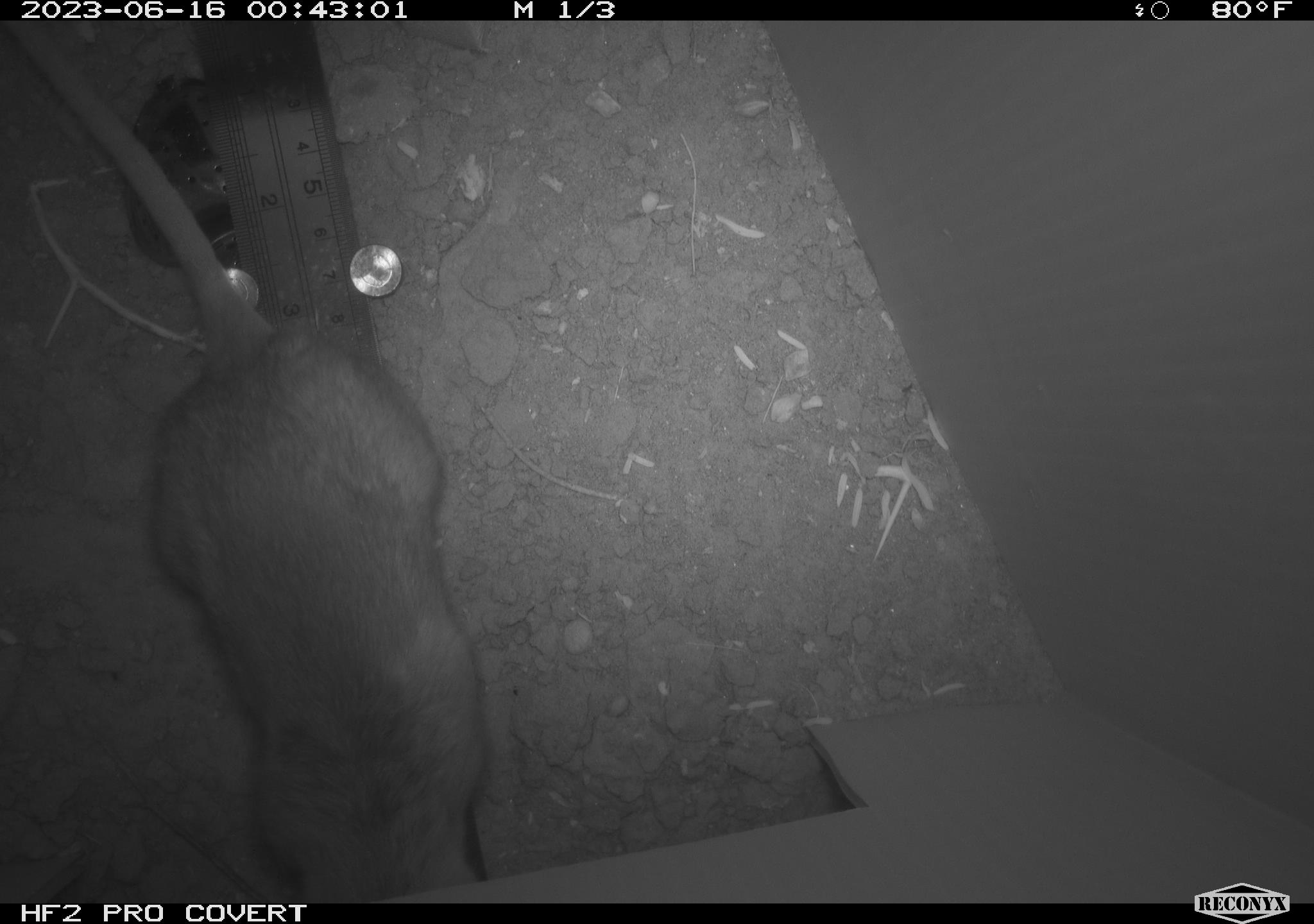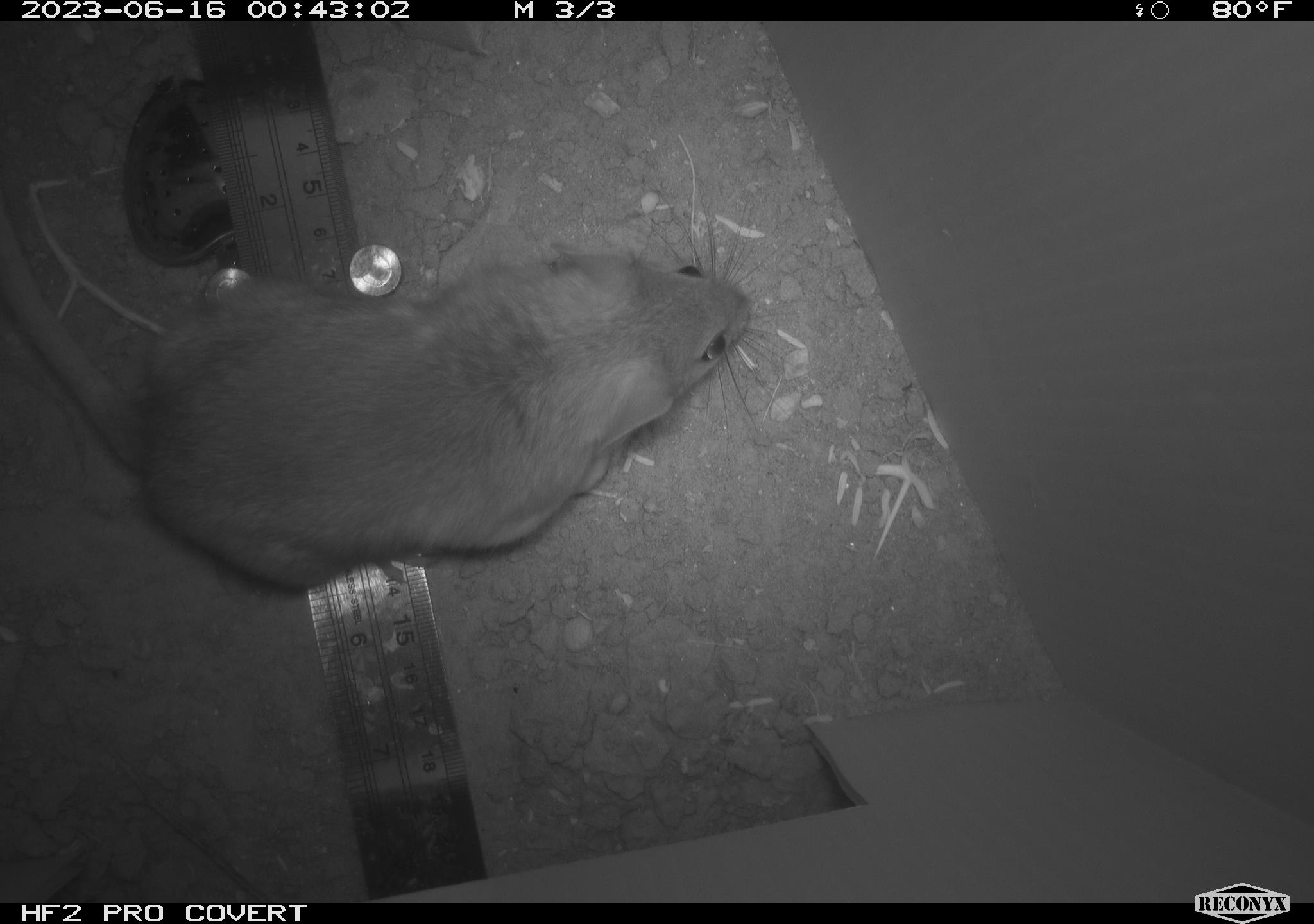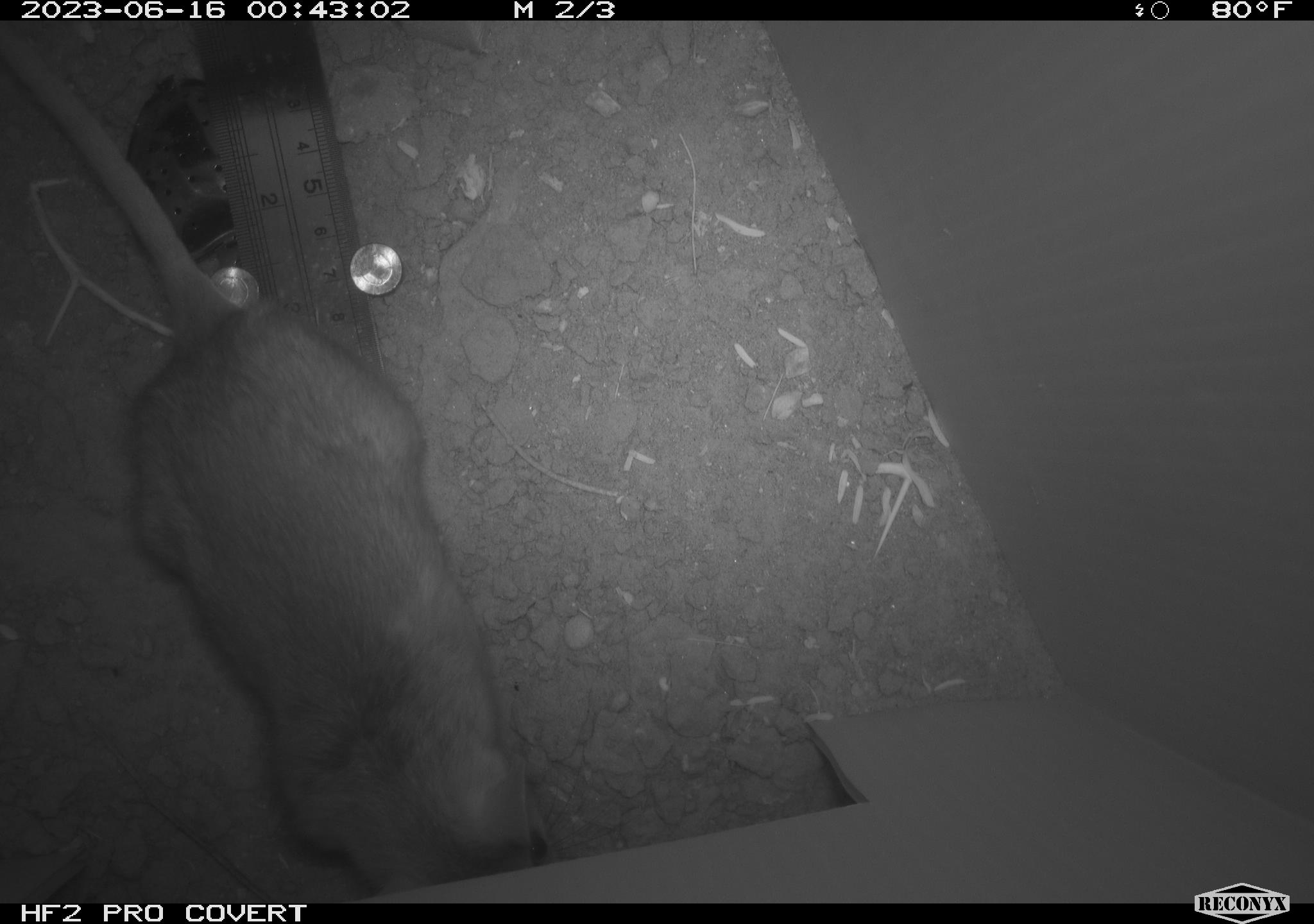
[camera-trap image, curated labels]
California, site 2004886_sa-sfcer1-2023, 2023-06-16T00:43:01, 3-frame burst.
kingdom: Animalia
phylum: Chordata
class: Mammalia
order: Rodentia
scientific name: Rodentia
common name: mouse species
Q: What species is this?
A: Mouse species (Rodentia).